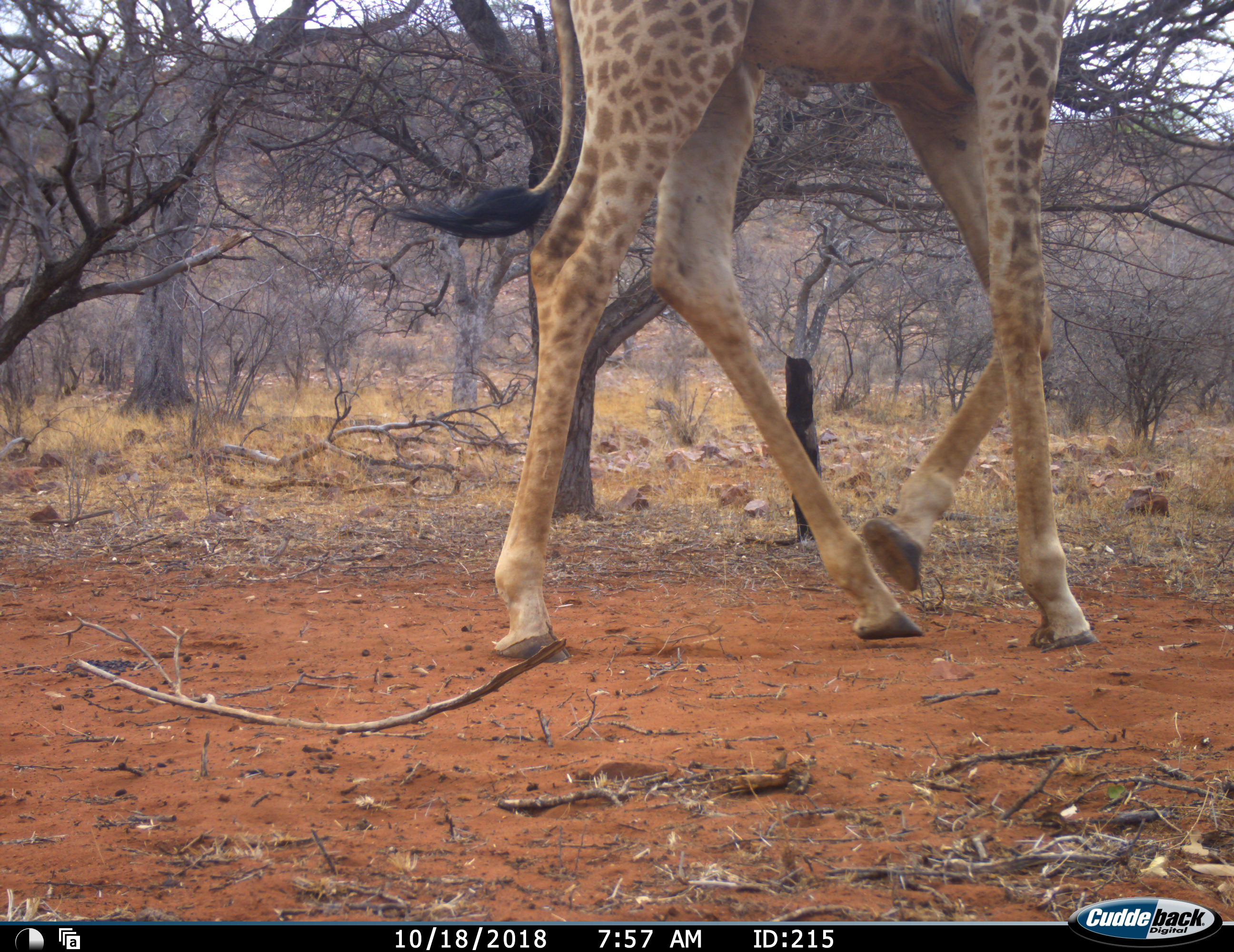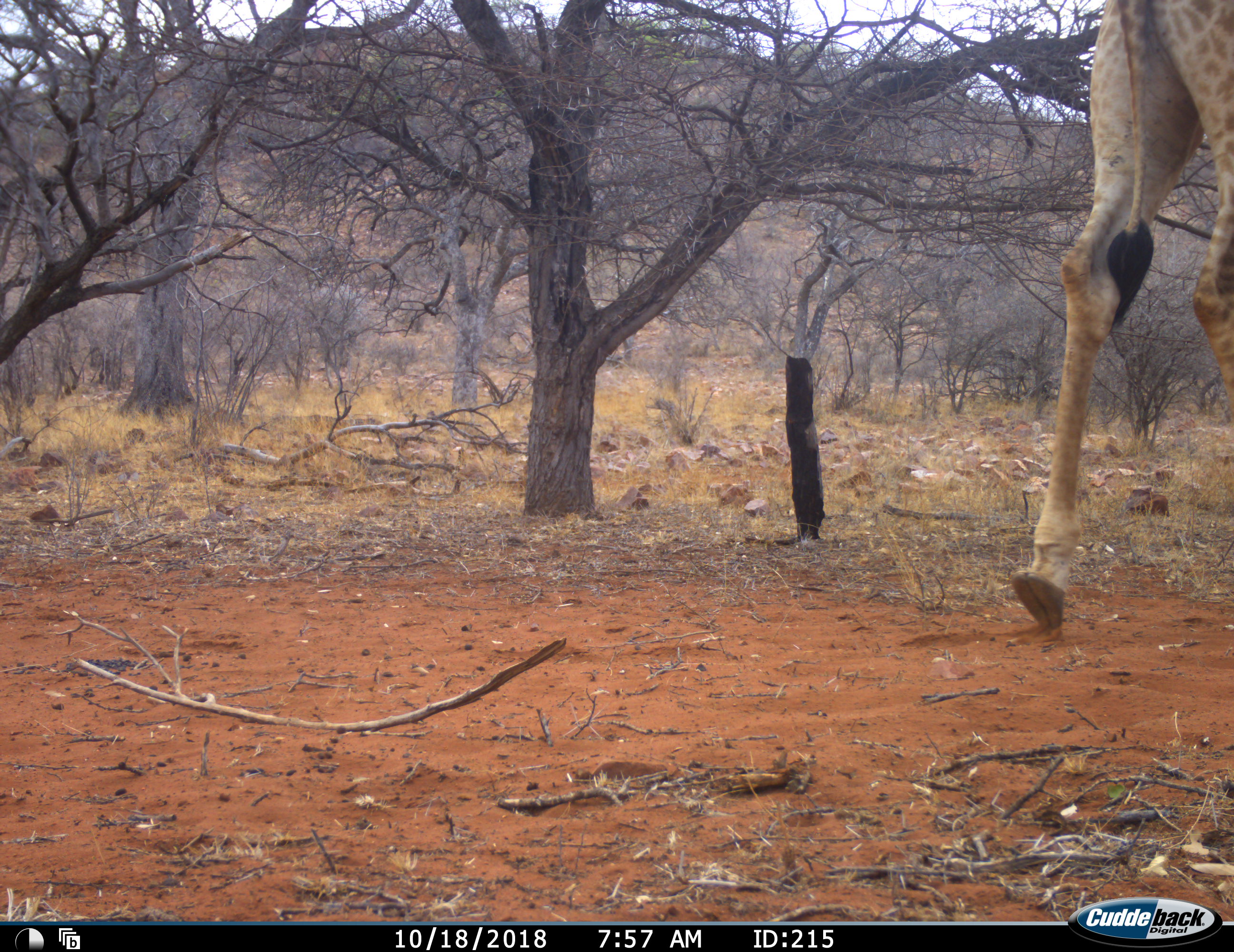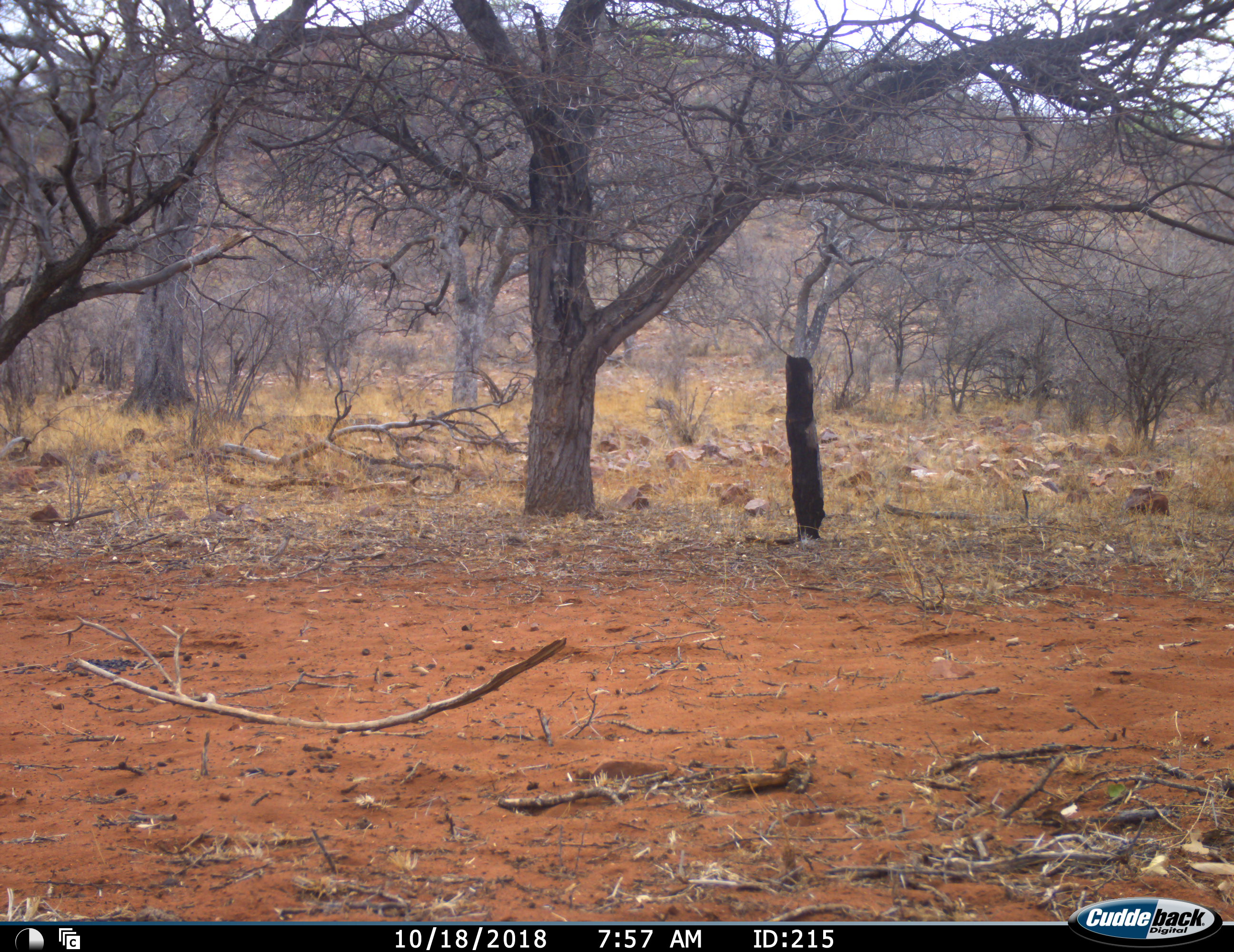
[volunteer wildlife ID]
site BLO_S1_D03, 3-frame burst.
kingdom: Animalia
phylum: Chordata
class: Mammalia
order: Artiodactyla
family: Giraffidae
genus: Giraffa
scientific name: Giraffa camelopardalis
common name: giraffe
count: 1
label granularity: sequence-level